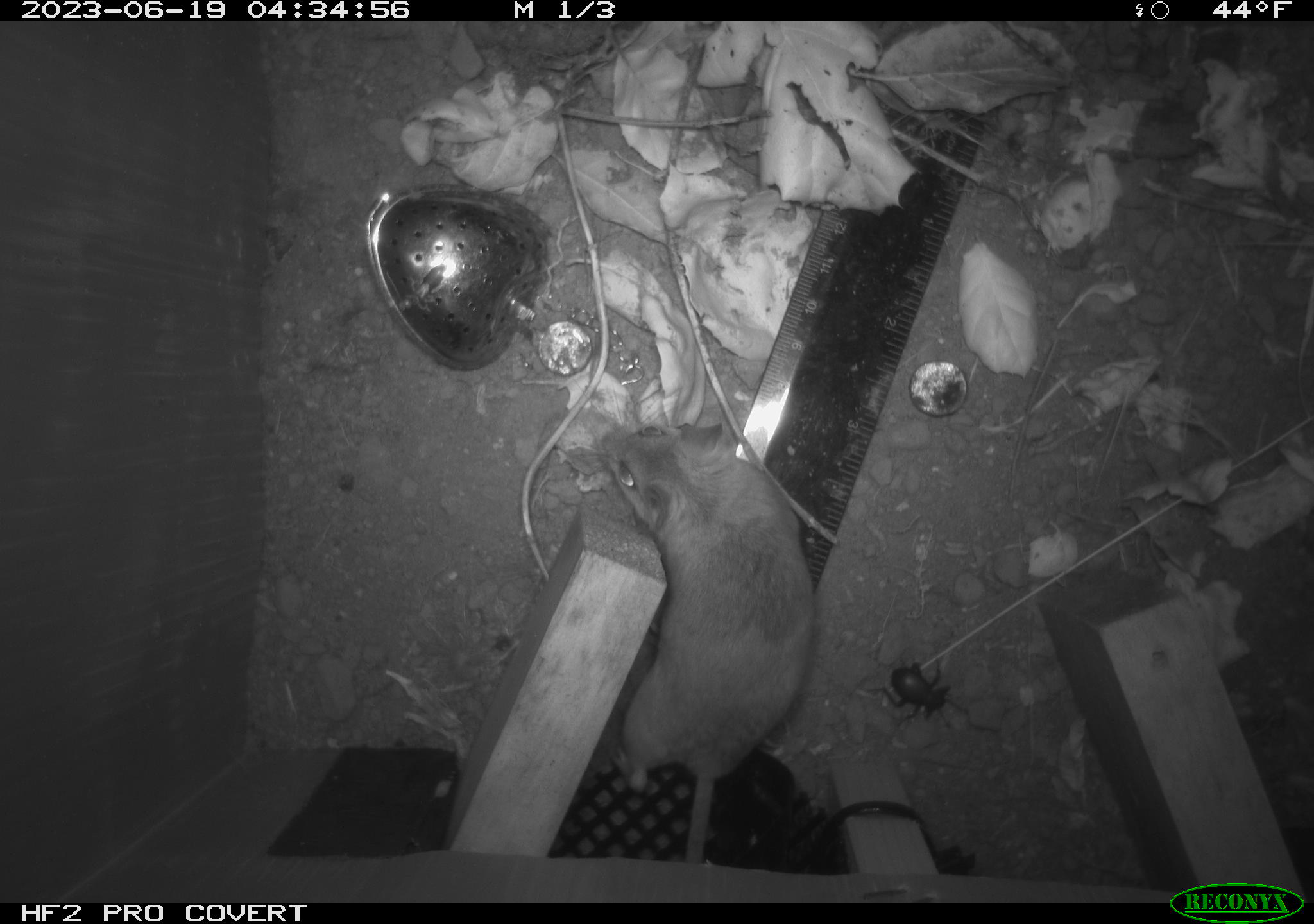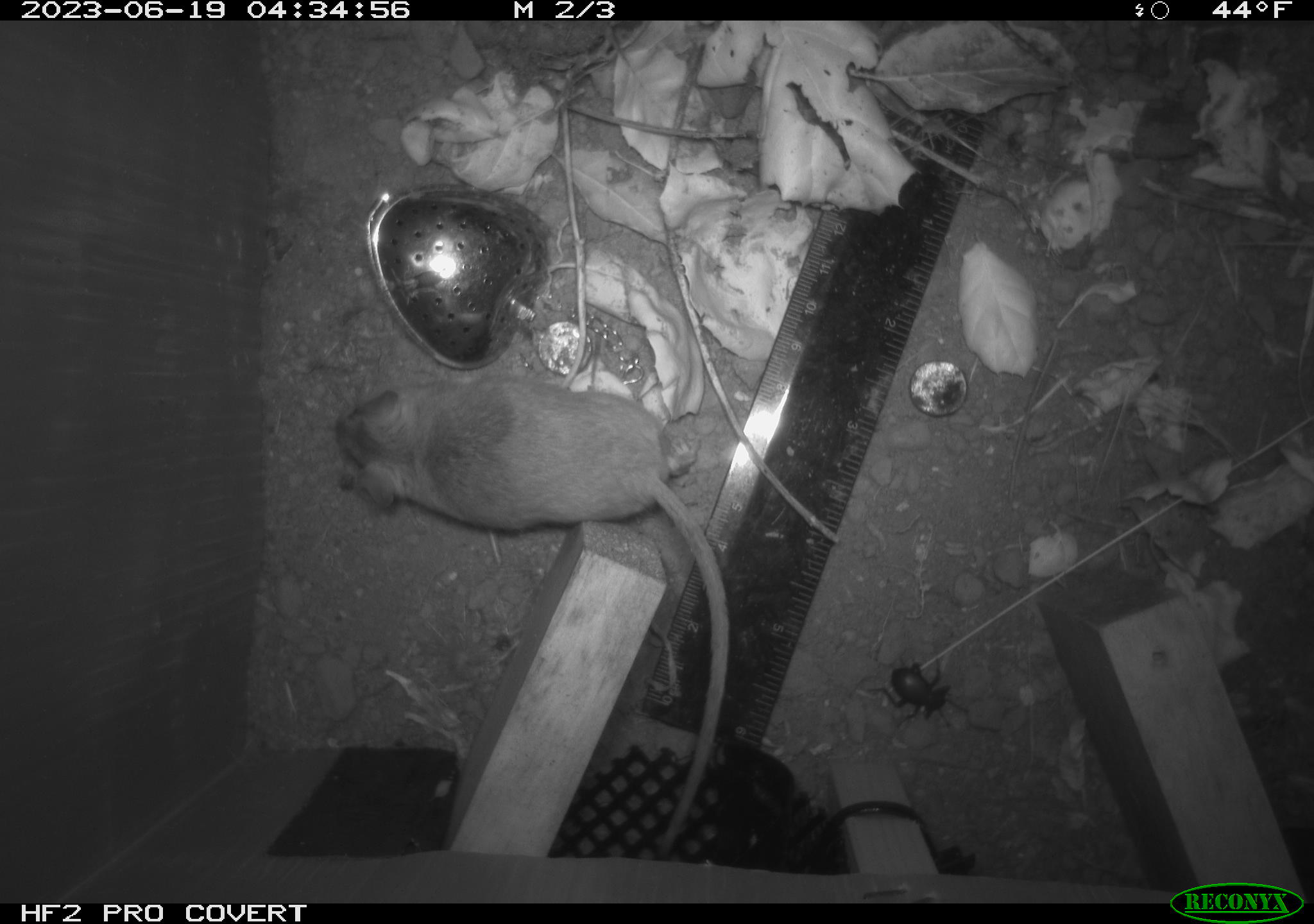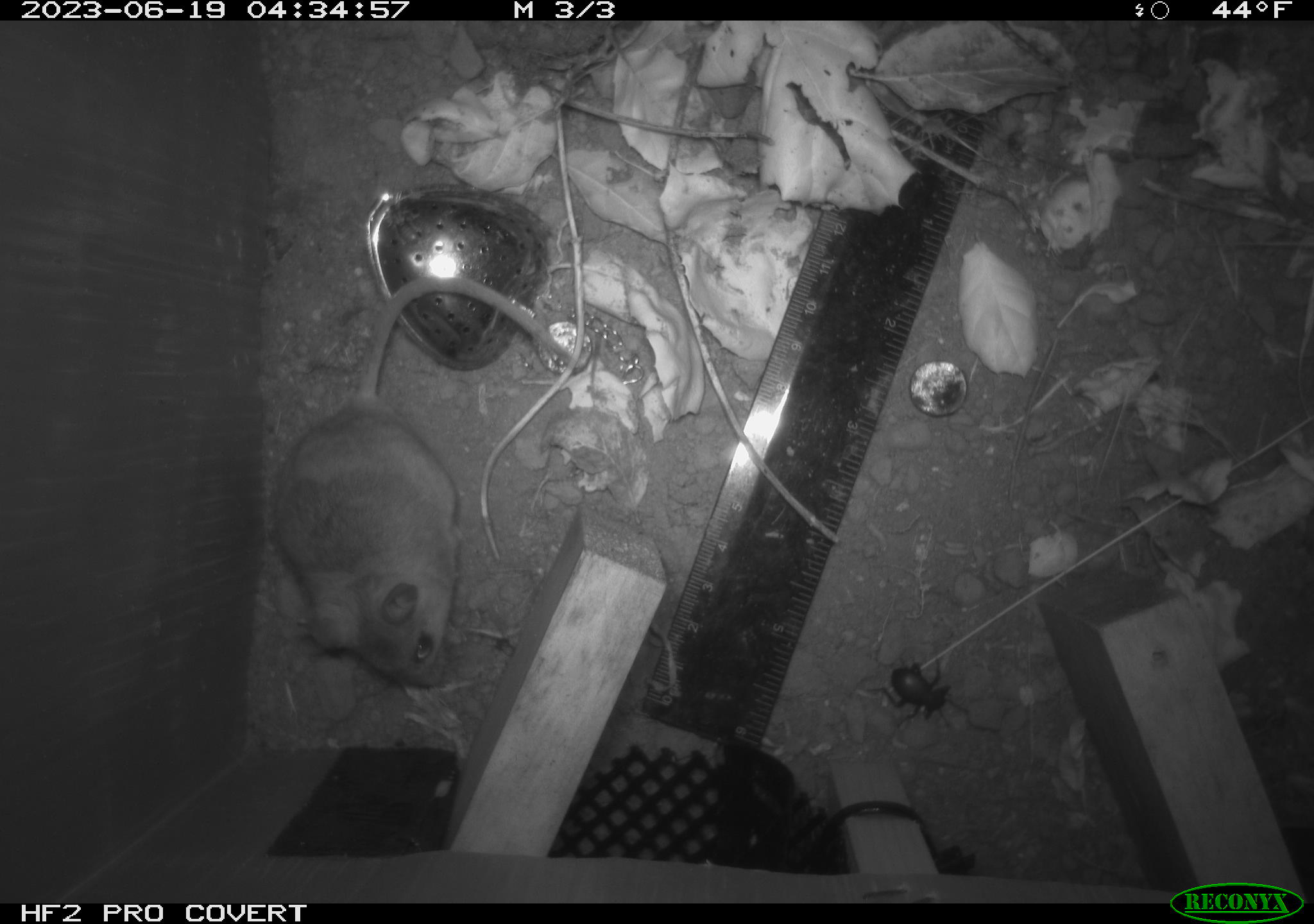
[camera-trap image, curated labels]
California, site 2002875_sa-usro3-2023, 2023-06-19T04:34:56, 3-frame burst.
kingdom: Animalia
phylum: Chordata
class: Mammalia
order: Rodentia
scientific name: Rodentia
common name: mouse species